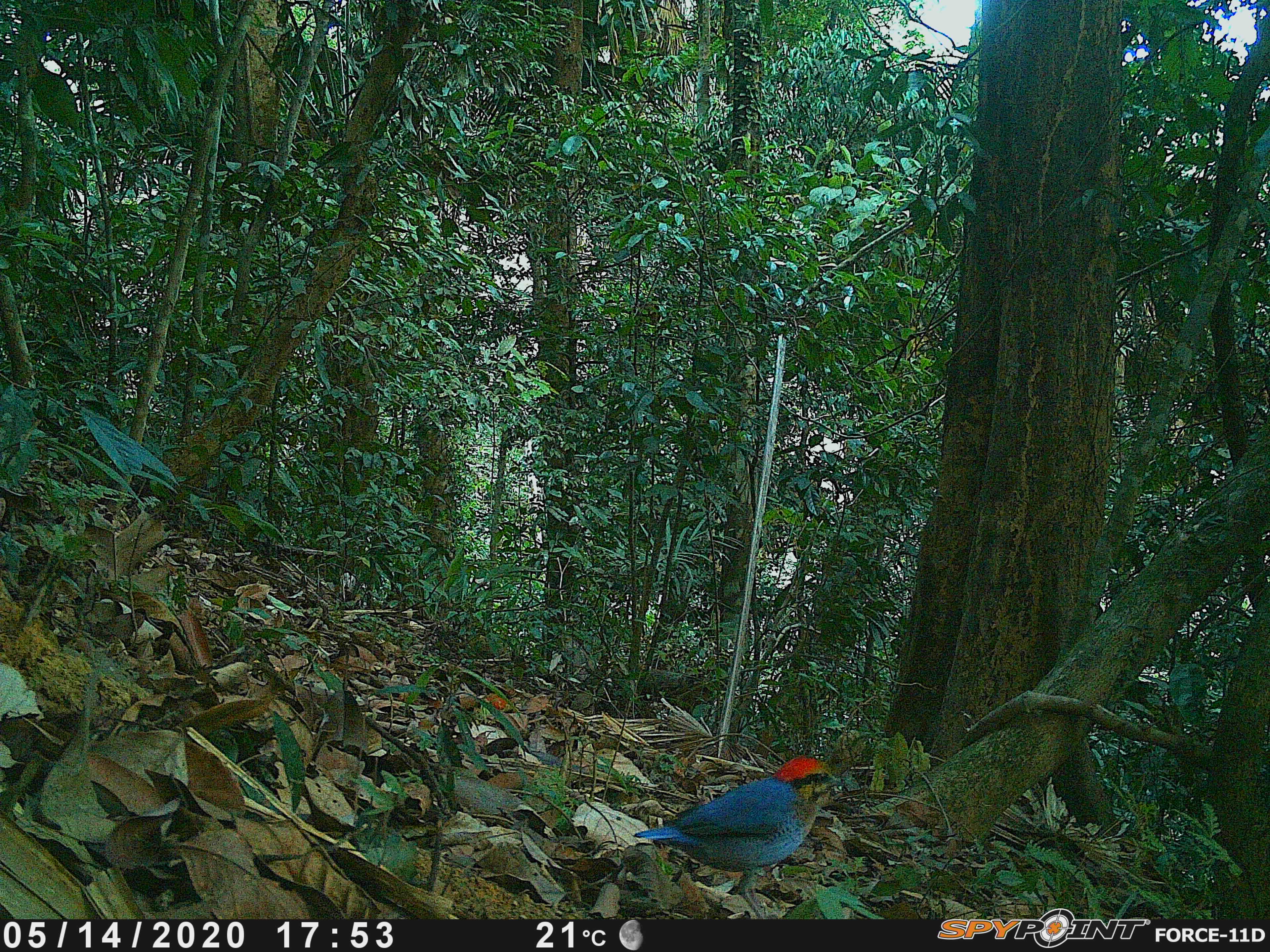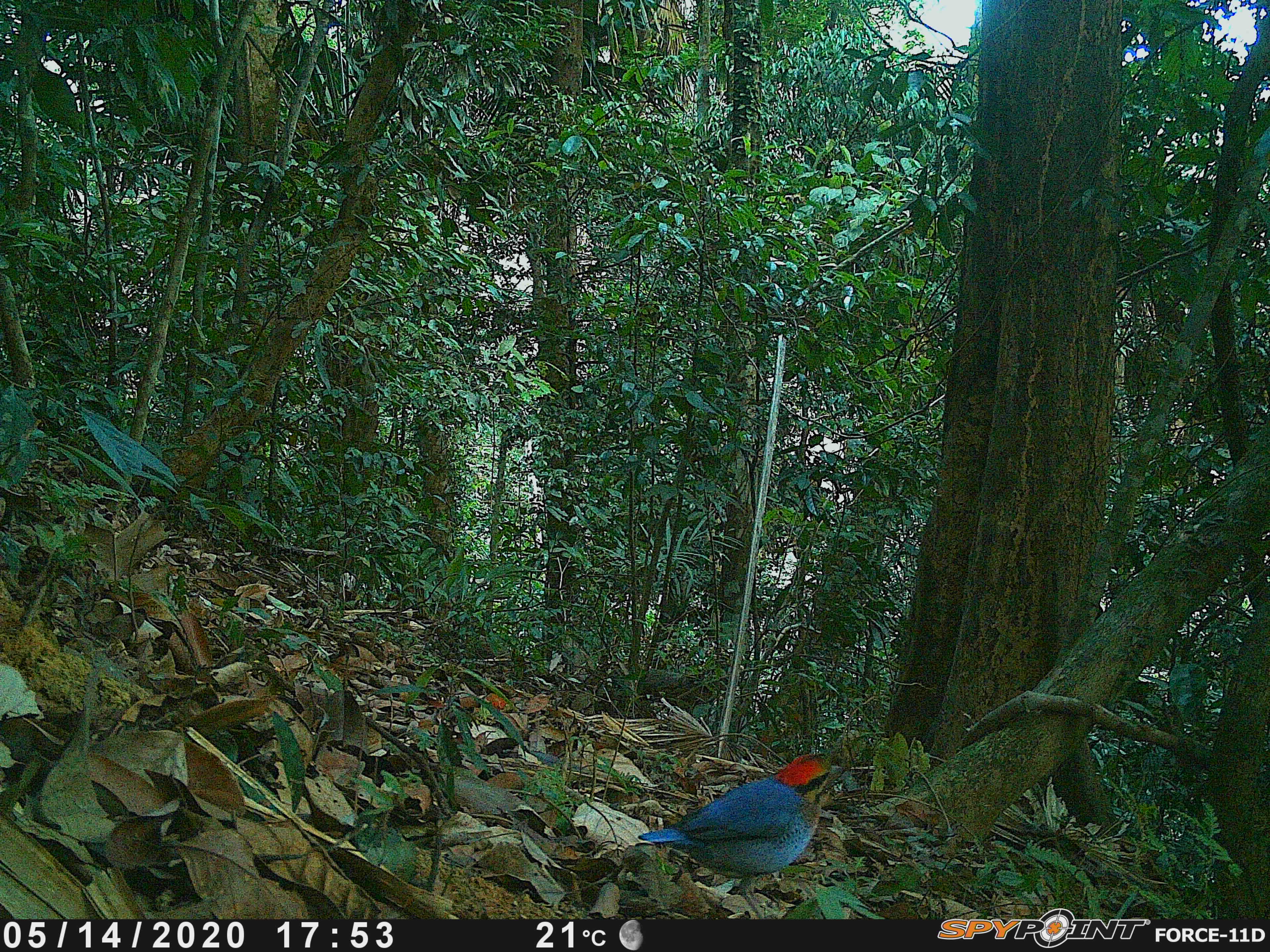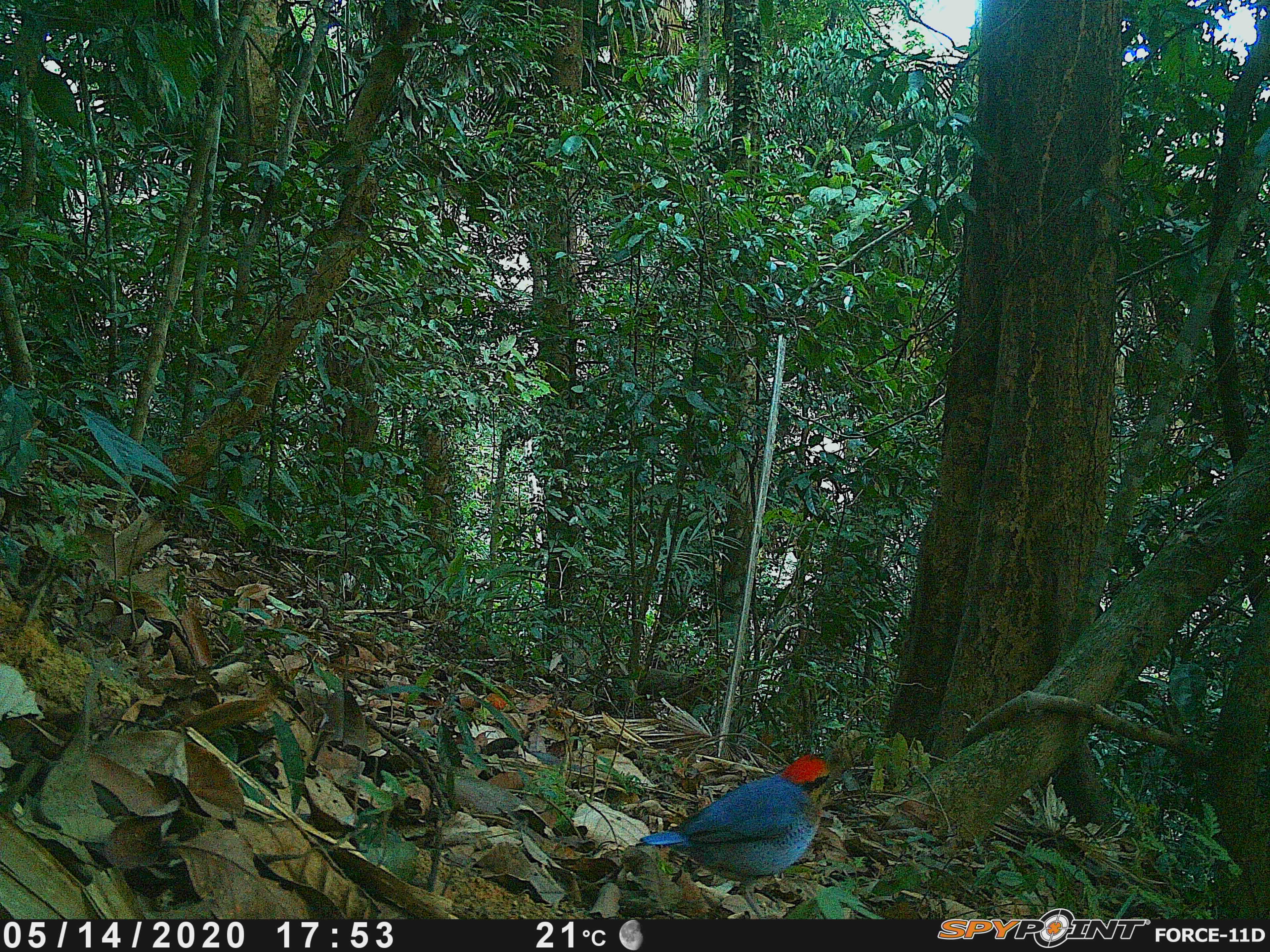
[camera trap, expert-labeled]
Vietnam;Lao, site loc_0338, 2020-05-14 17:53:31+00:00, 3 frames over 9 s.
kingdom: Animalia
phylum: Chordata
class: Aves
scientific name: Aves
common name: bird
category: unidentified bird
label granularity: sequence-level